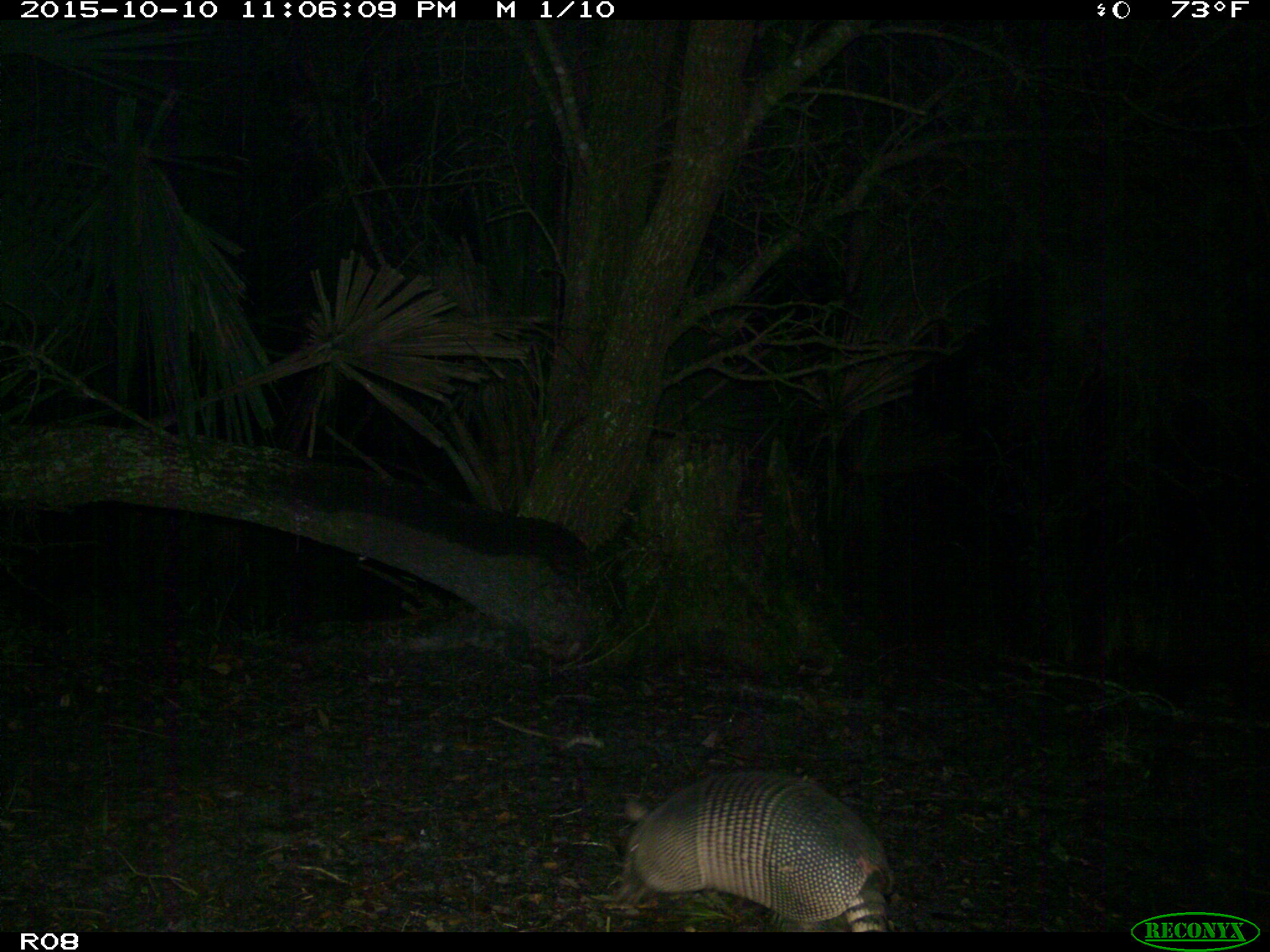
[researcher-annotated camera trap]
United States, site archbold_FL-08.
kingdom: Animalia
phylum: Chordata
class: Mammalia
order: Cingulata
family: Dasypodidae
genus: Dasypus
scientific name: Dasypus novemcinctus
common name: nine-banded armadillo